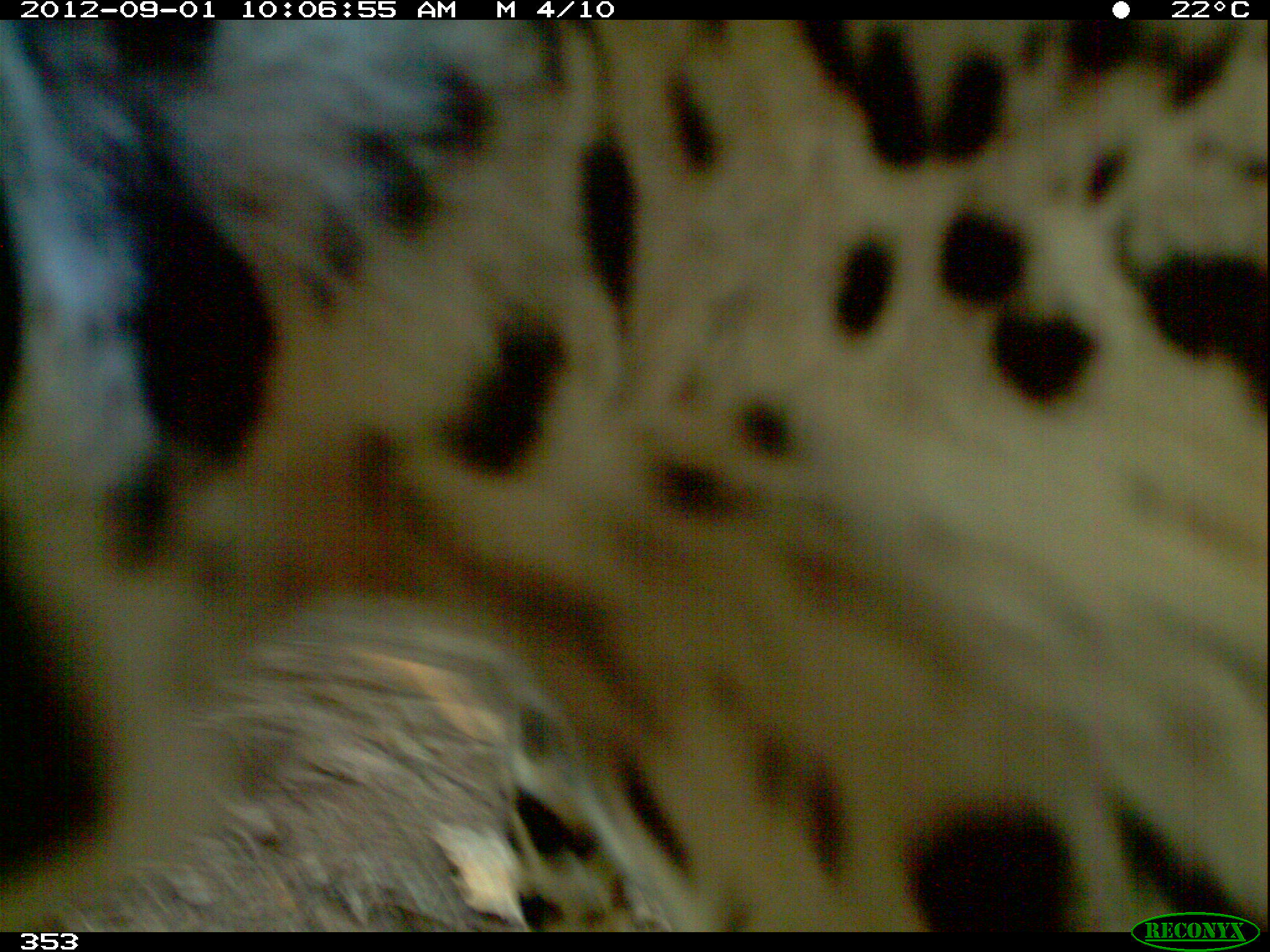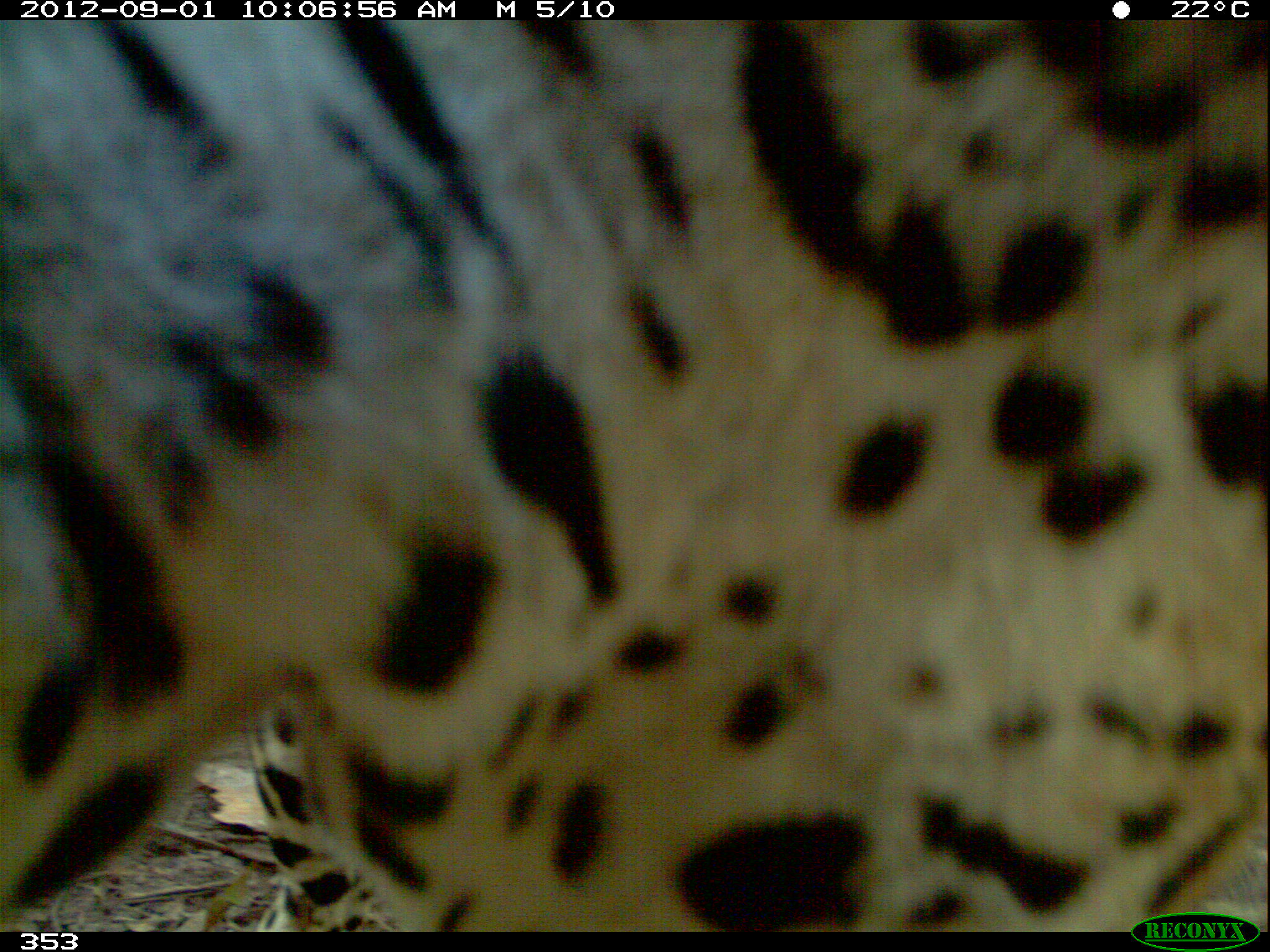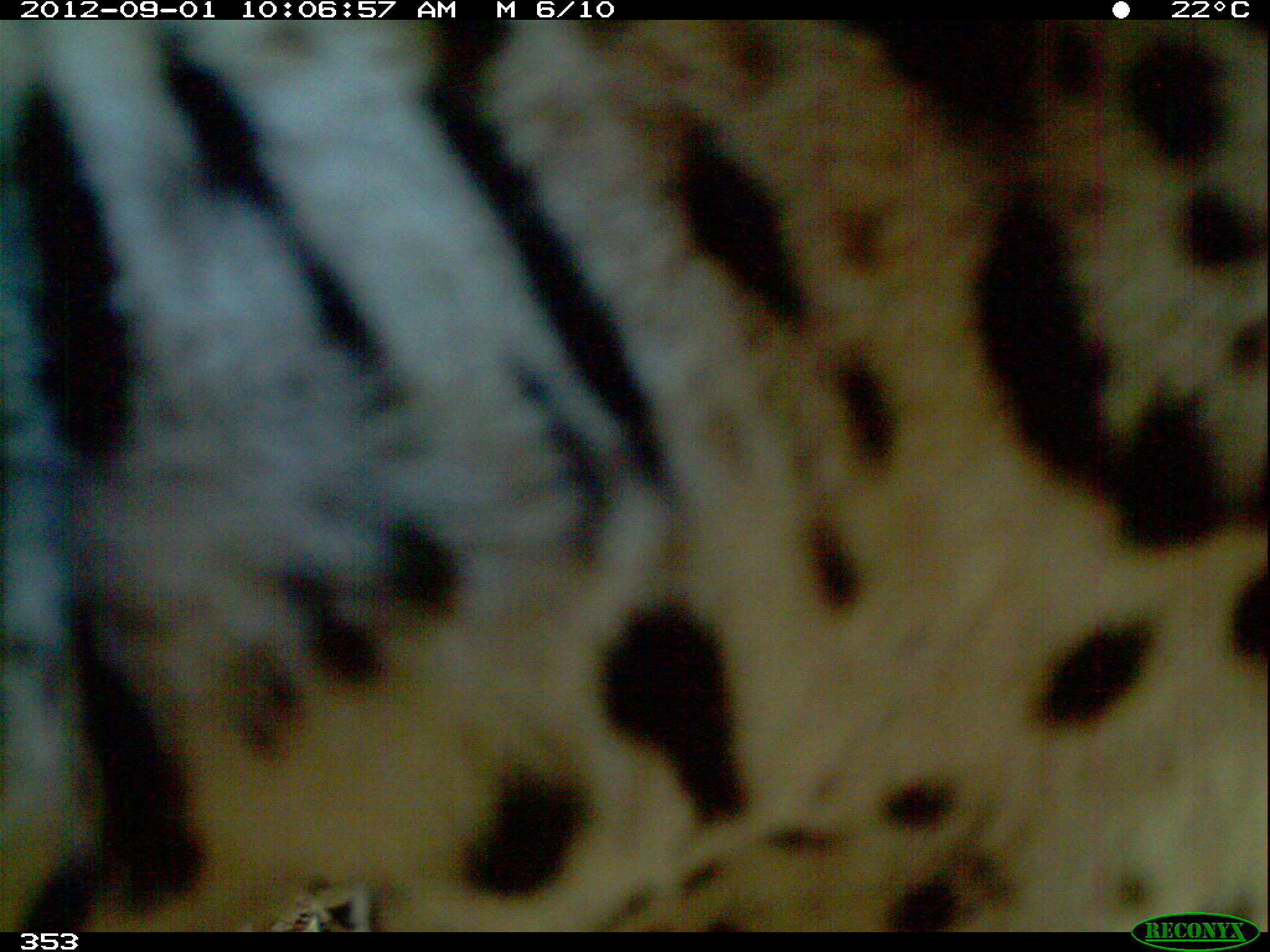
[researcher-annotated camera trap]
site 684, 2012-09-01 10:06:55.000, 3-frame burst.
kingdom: Animalia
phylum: Chordata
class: Mammalia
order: Carnivora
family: Felidae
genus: Panthera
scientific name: Panthera onca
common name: jaguar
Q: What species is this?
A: Panthera onca (jaguar).